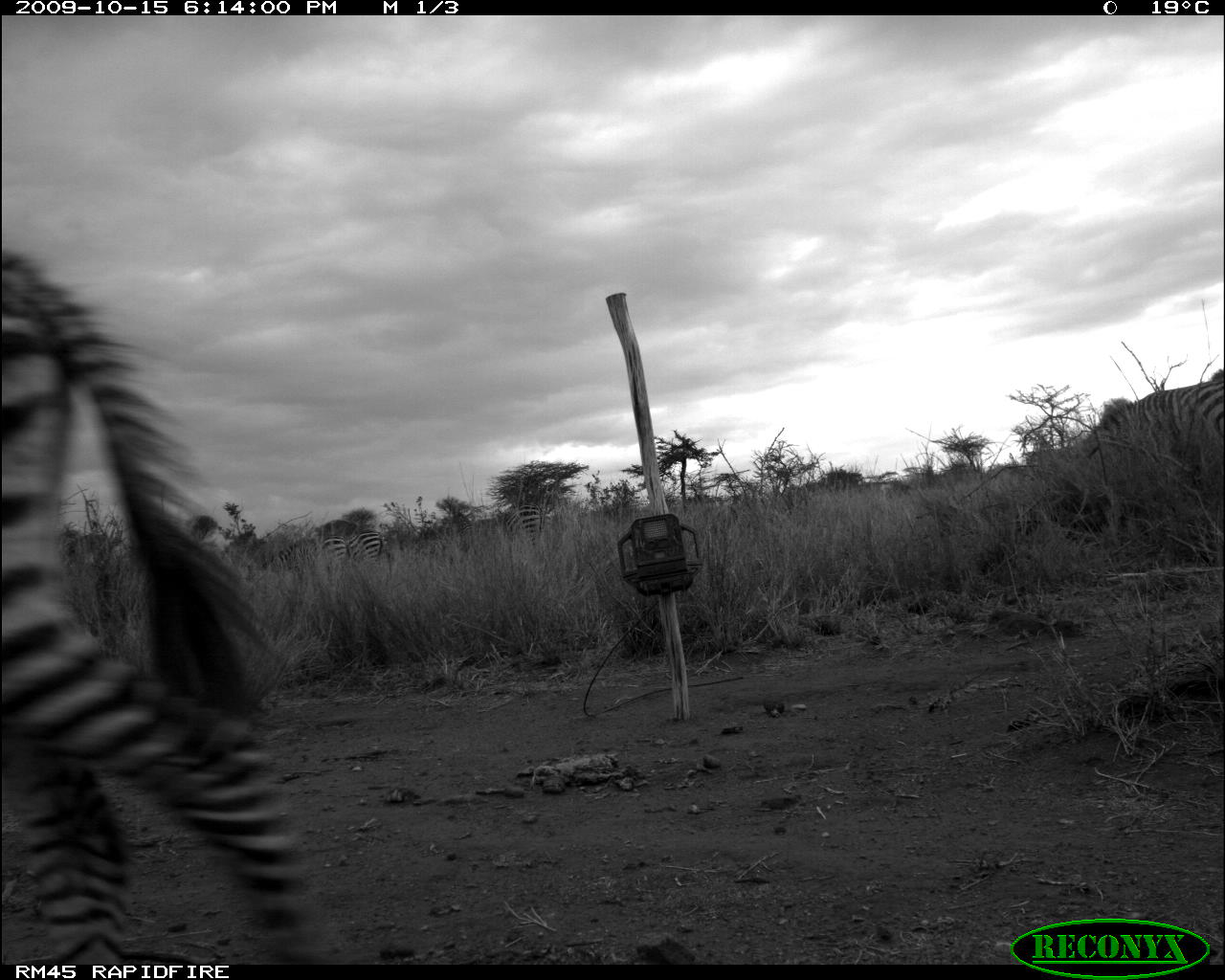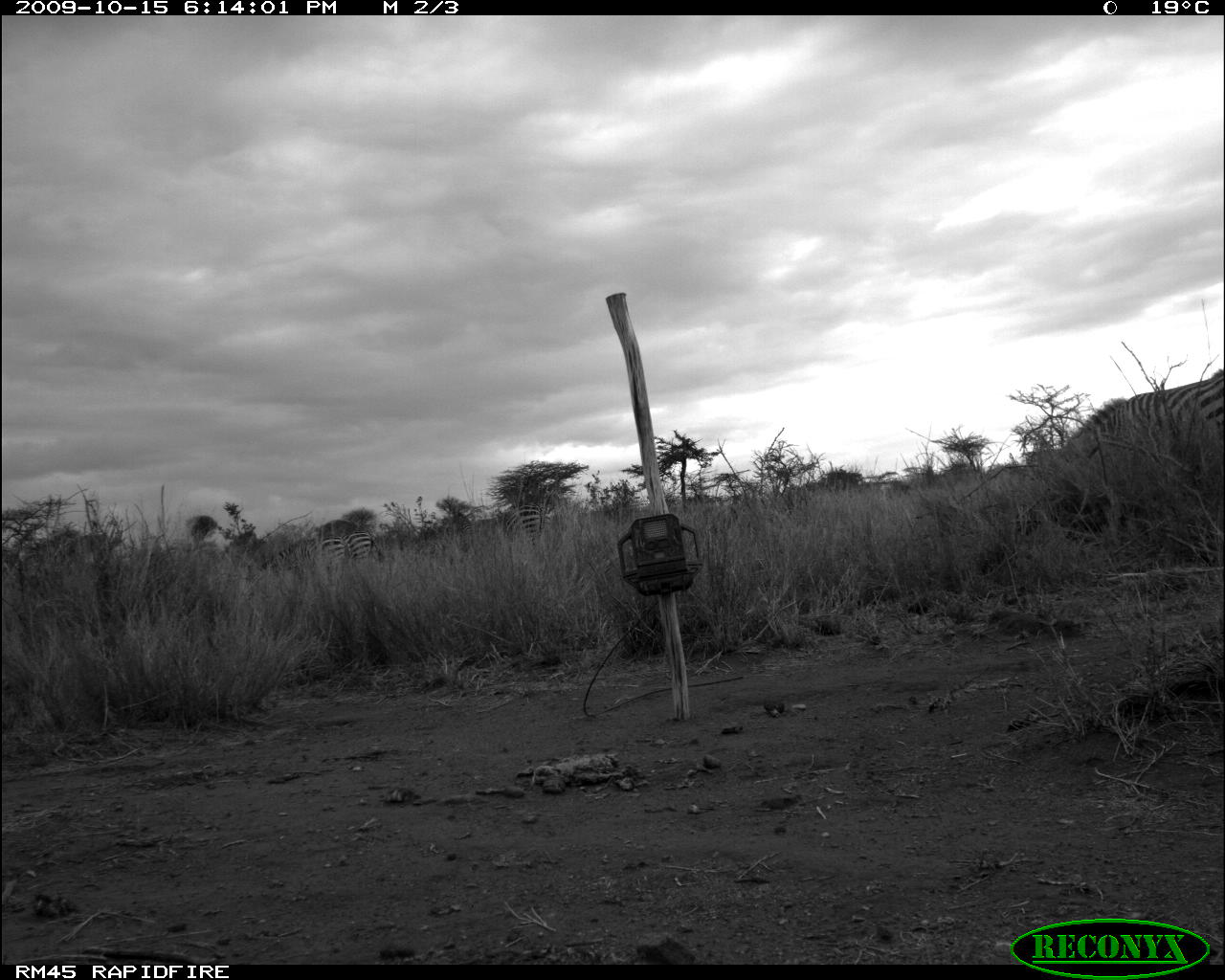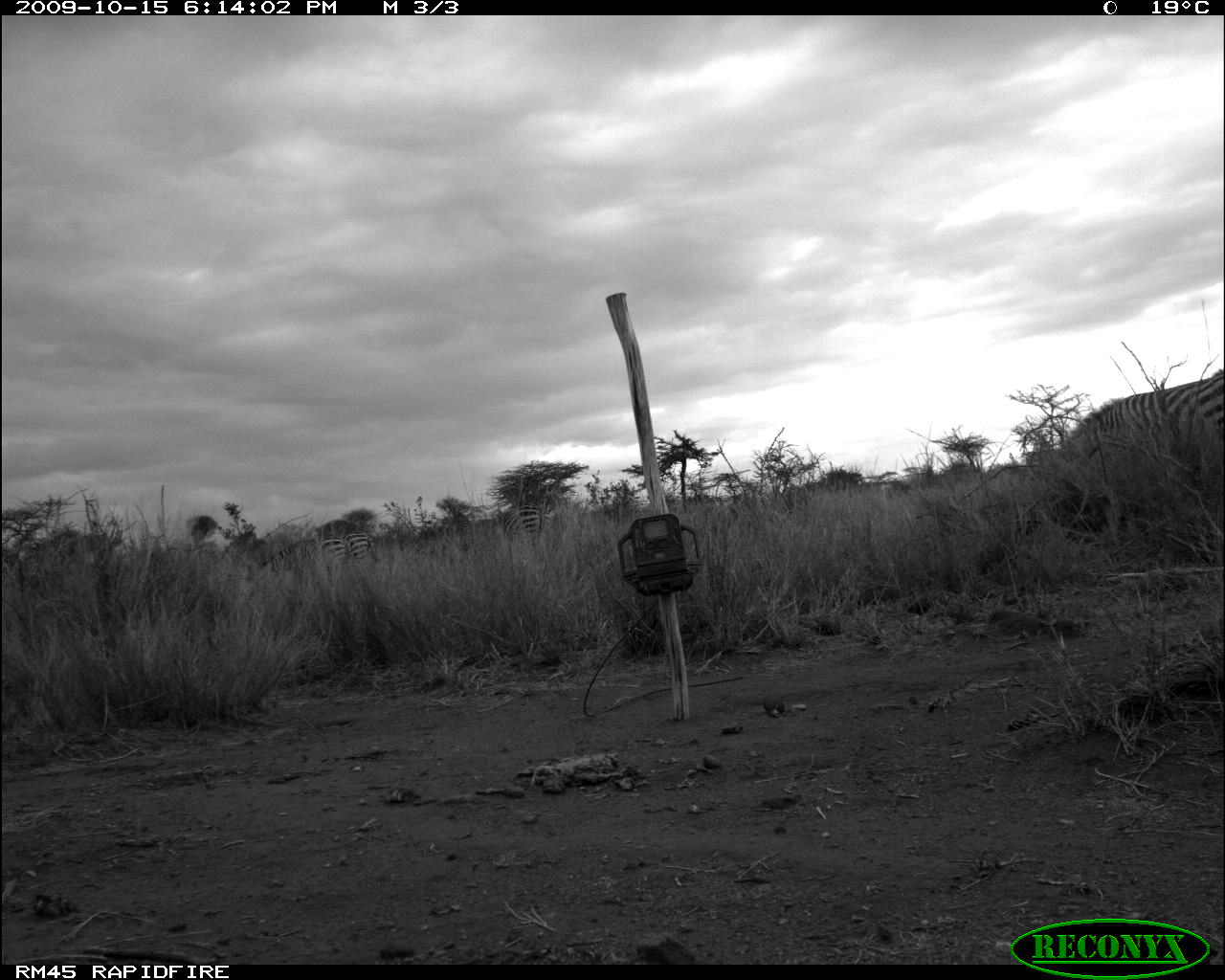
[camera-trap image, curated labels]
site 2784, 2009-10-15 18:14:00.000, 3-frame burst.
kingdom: Animalia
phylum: Chordata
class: Mammalia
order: Perissodactyla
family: Equidae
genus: Equus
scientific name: Equus quagga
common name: plains zebra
Equus quagga (plains zebra), count 5.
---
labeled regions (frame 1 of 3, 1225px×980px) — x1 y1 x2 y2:
equus quagga: 0 247 317 963; 1093 368 1225 482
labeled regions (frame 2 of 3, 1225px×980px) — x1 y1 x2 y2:
equus quagga: 1061 368 1224 491; 262 536 346 603; 499 502 554 548; 344 529 386 563; 457 511 476 540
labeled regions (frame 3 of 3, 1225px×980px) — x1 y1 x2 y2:
equus quagga: 1041 369 1225 567; 255 535 346 579; 494 504 544 550; 345 530 375 563